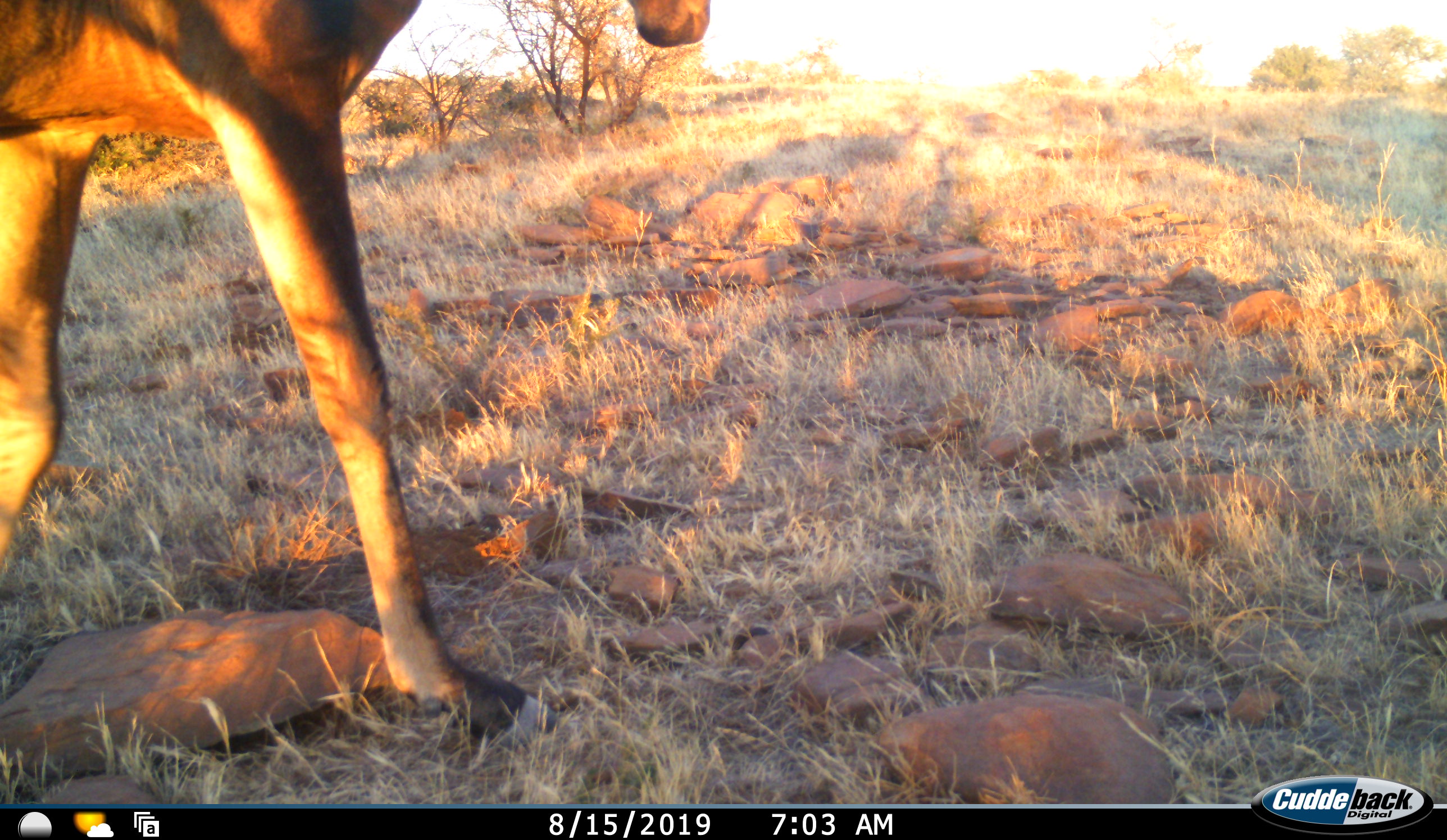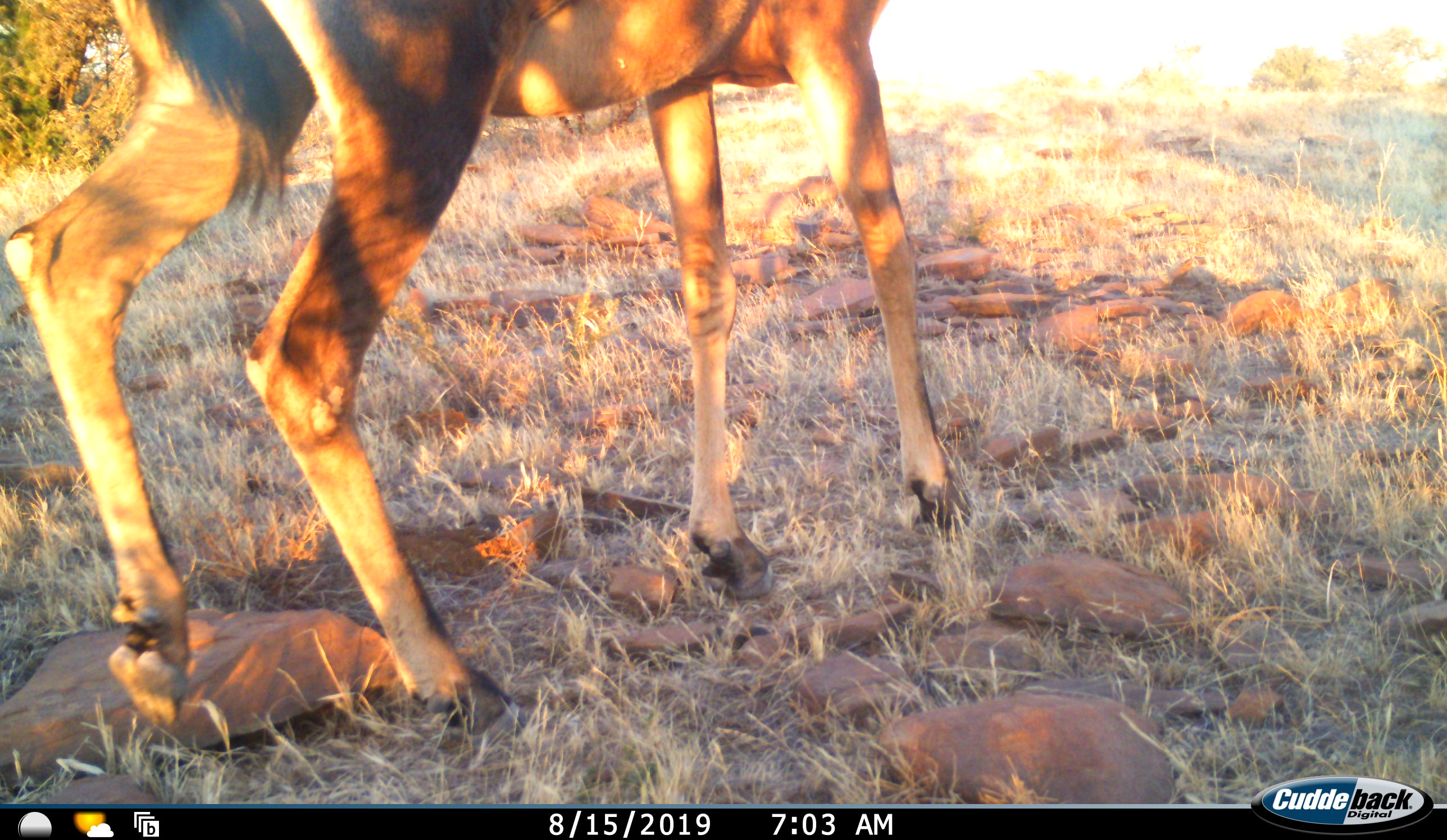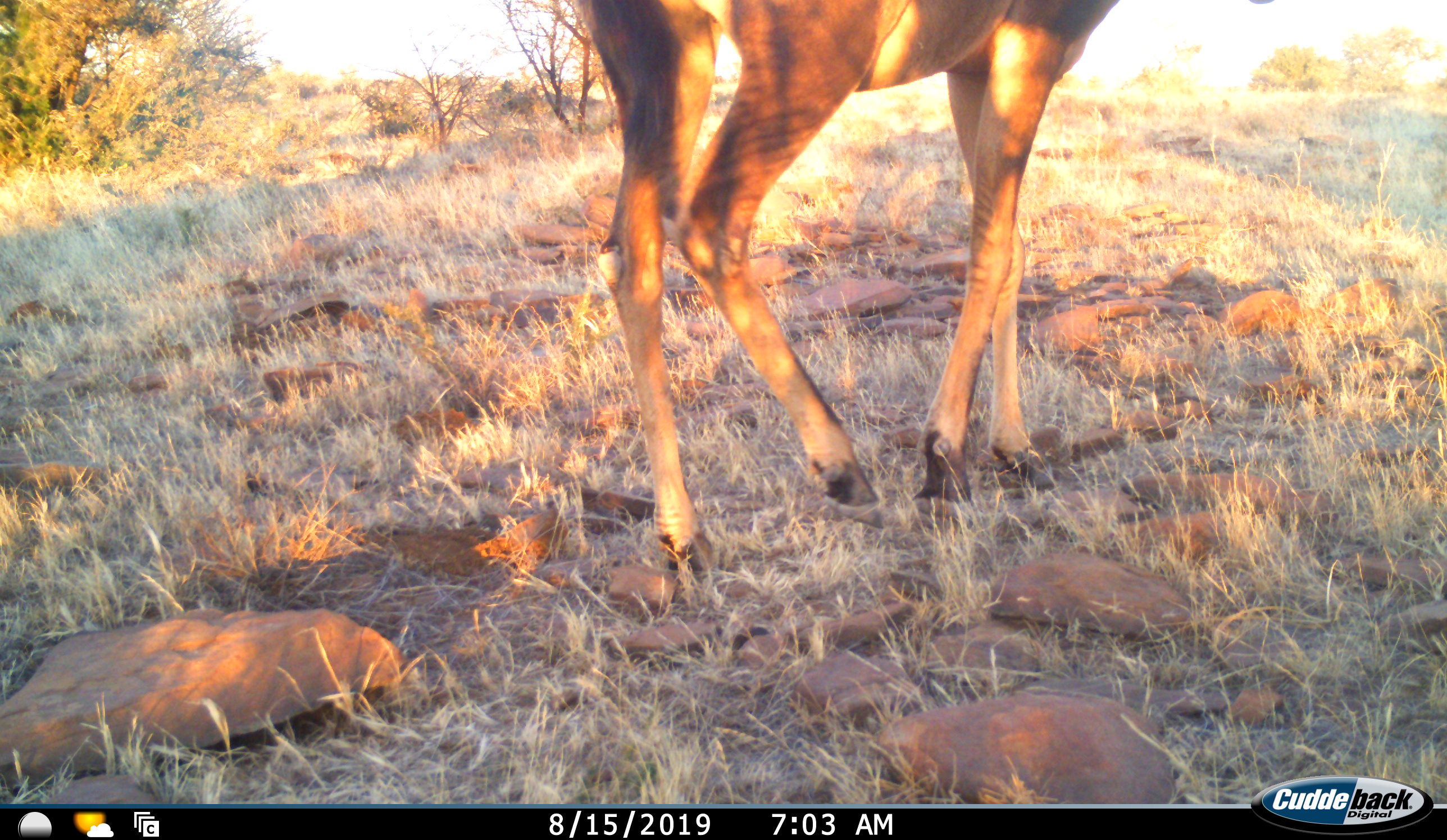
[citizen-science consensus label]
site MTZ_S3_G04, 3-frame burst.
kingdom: Animalia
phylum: Chordata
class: Mammalia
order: Artiodactyla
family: Bovidae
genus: Alcelaphus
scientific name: Alcelaphus buselaphus caama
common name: red hartebeest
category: hartebeestred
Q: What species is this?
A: Hartebeestred (red hartebeest) (Alcelaphus buselaphus caama).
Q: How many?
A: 1.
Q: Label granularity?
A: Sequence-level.